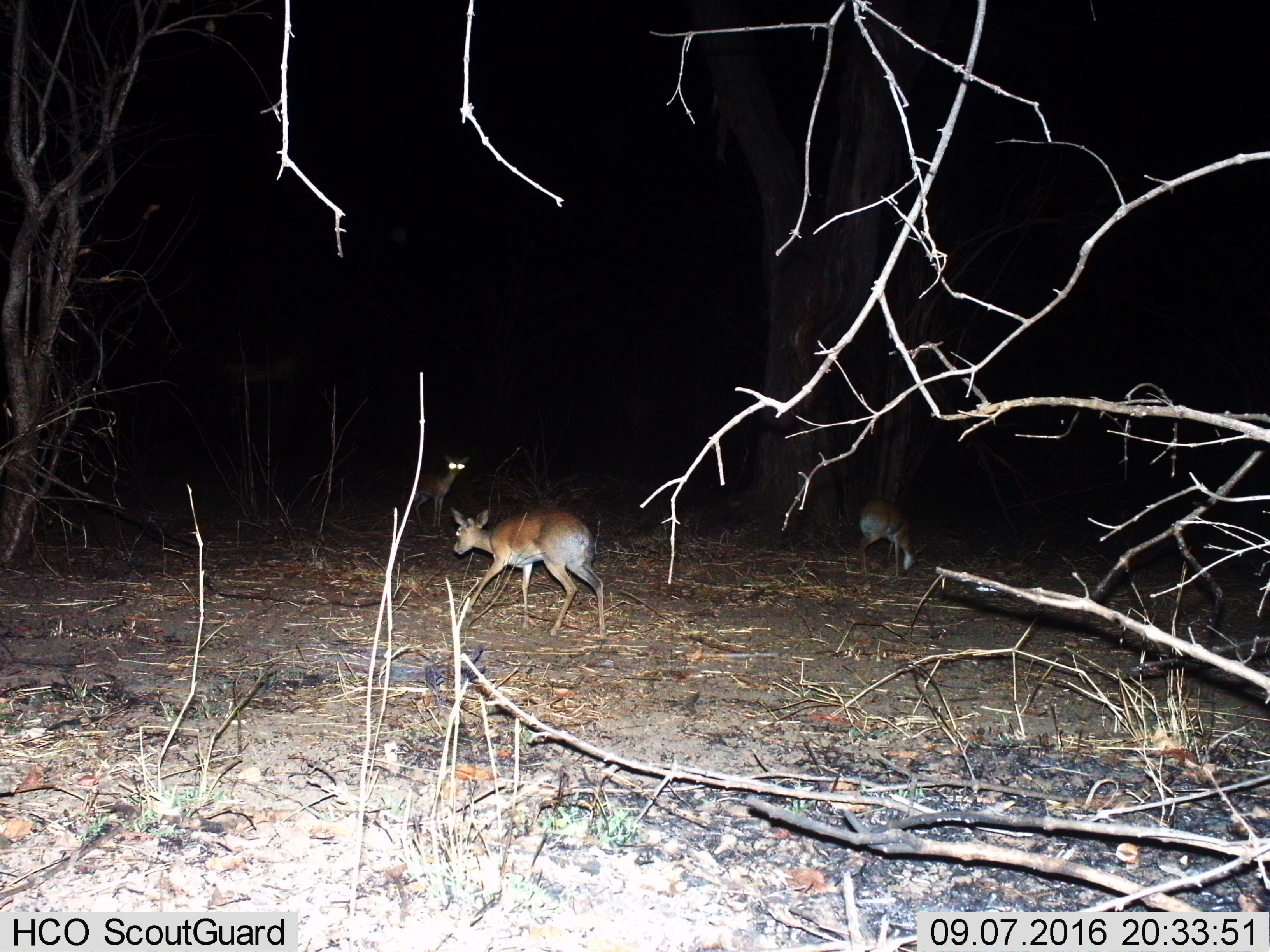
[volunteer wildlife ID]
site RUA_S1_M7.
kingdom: Animalia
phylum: Chordata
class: Mammalia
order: Artiodactyla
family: Bovidae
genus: Madoqua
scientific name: Madoqua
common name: dik-dik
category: dikdik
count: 3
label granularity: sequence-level